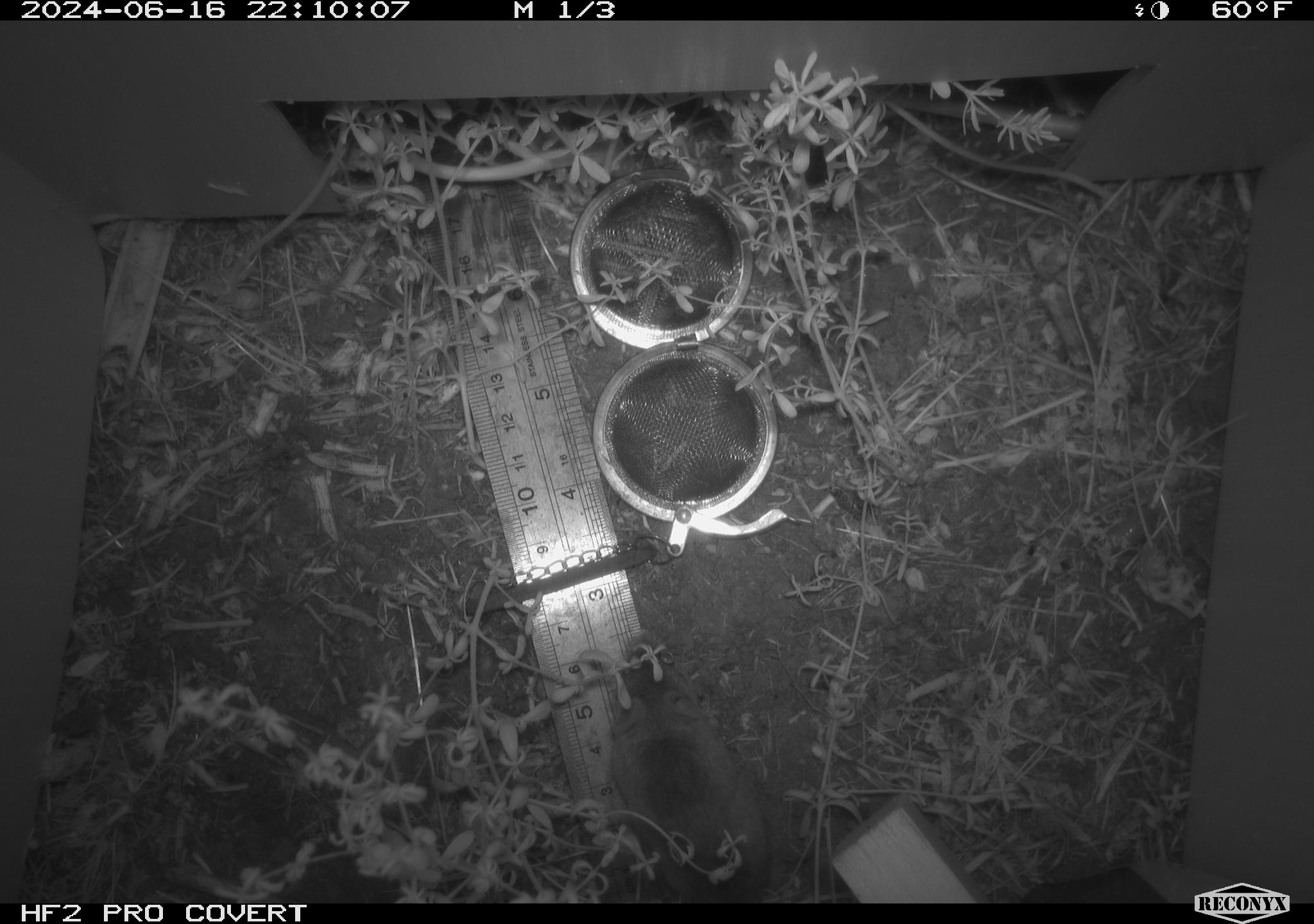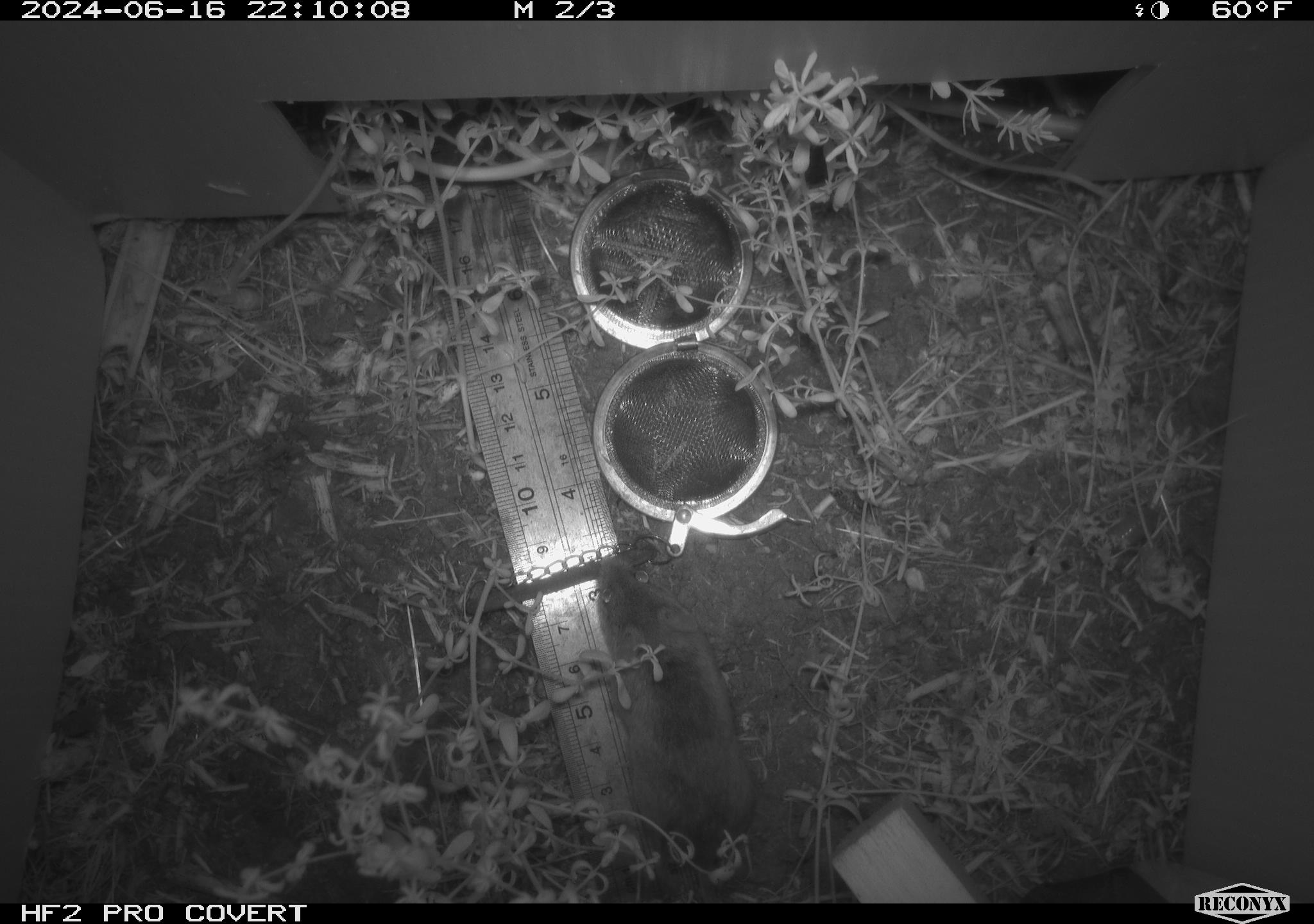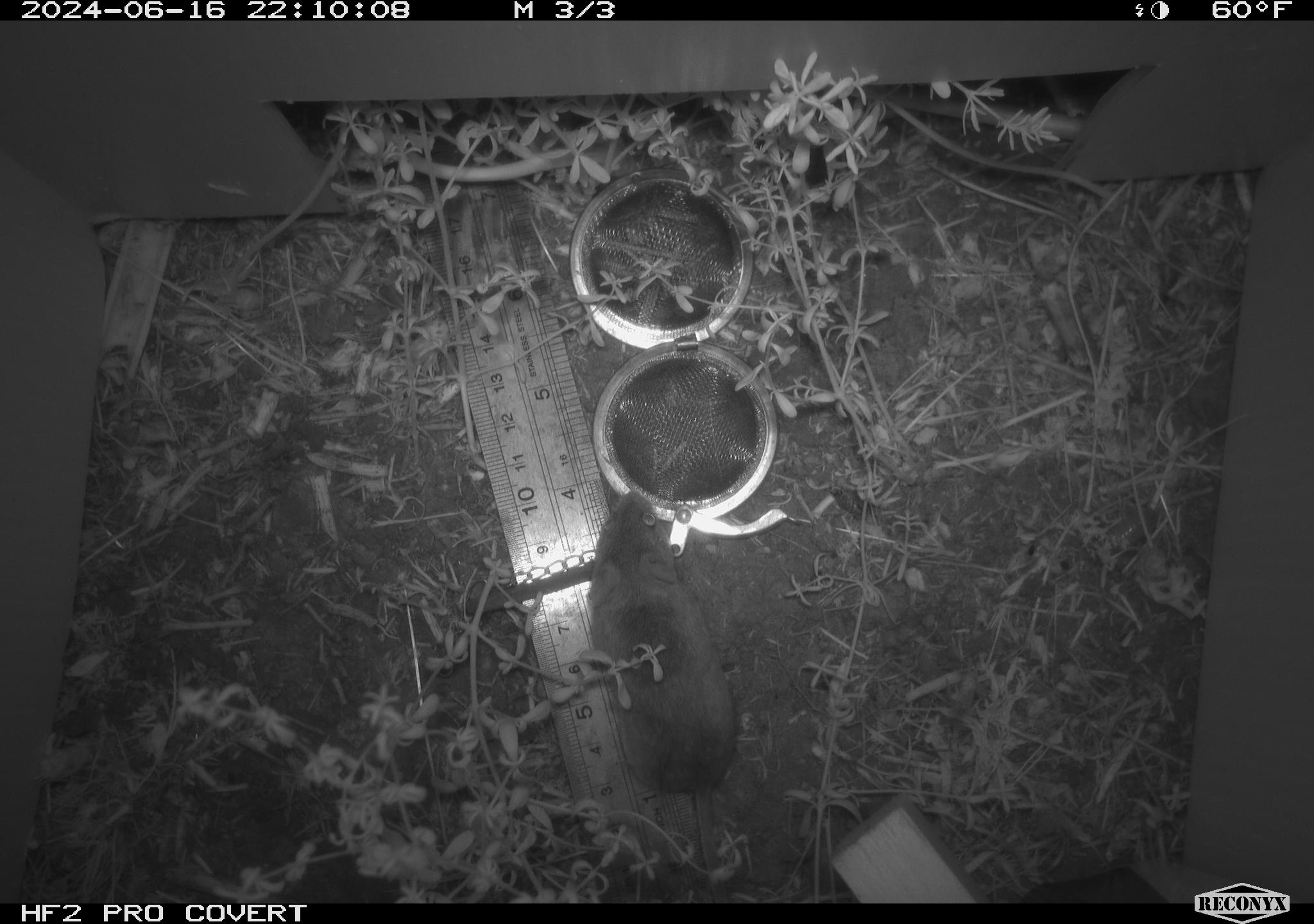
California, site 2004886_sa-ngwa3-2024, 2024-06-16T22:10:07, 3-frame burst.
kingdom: Animalia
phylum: Chordata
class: Mammalia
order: Rodentia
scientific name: Rodentia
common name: mouse species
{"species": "mouse species (Rodentia)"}